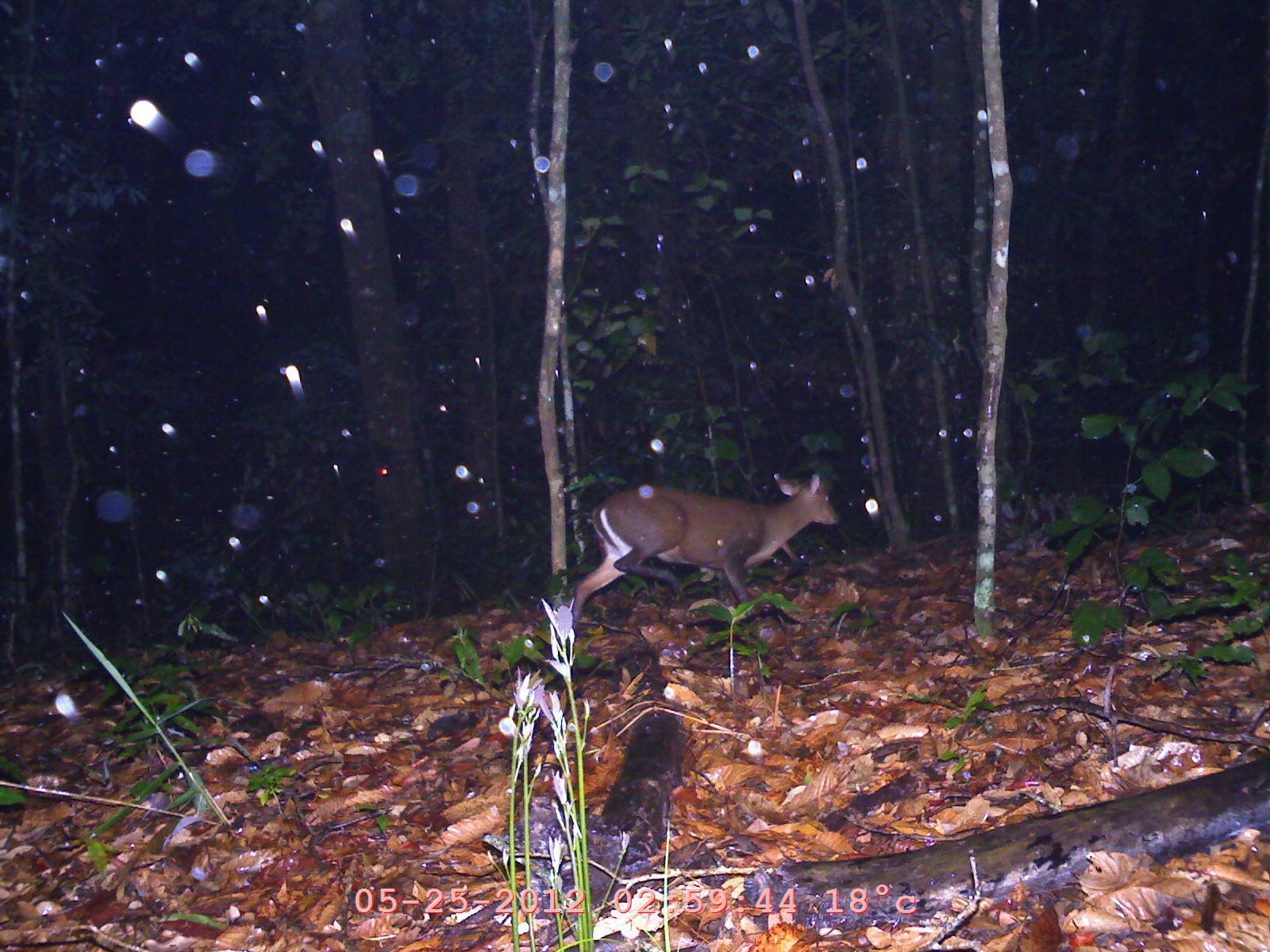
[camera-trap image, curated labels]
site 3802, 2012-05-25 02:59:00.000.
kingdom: Animalia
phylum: Chordata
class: Mammalia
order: Artiodactyla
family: Cervidae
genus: Muntiacus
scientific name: Muntiacus muntjak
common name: southern red muntjac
Muntiacus muntjak (southern red muntjac), count 1.